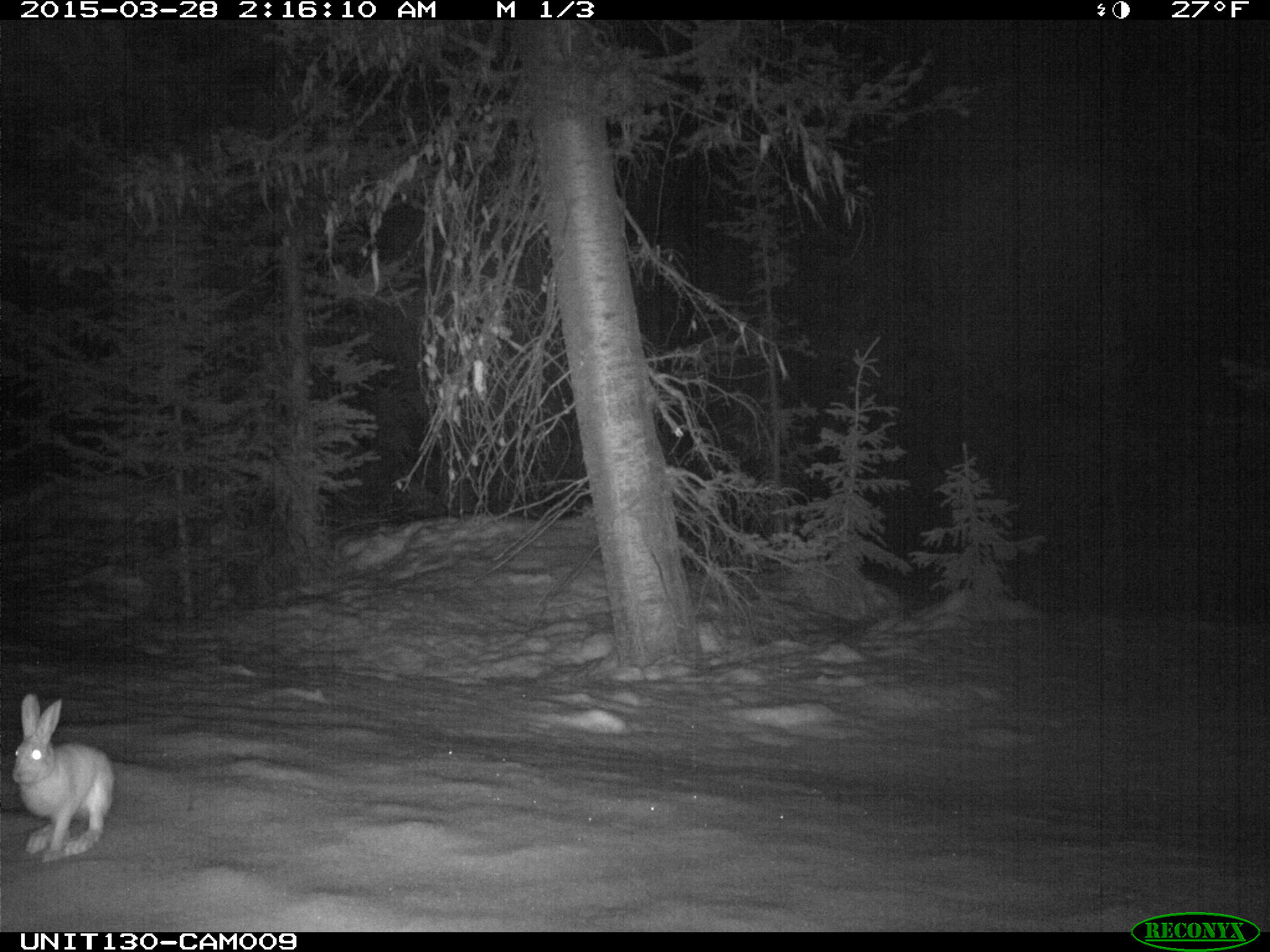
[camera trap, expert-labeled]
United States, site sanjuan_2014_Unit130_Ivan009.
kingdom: Animalia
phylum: Chordata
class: Mammalia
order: Lagomorpha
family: Leporidae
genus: Lepus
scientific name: Lepus americanus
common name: snowshoe hare